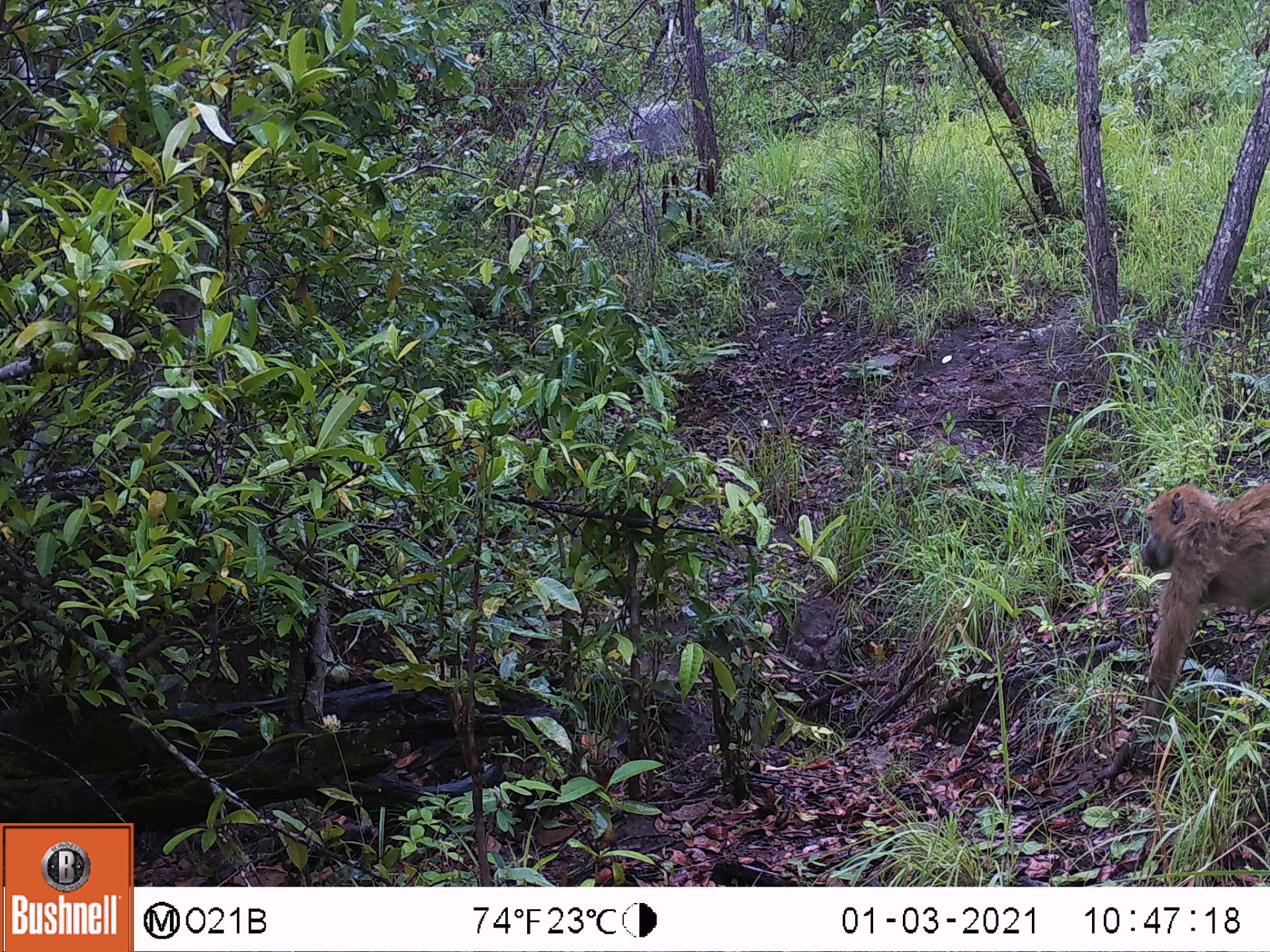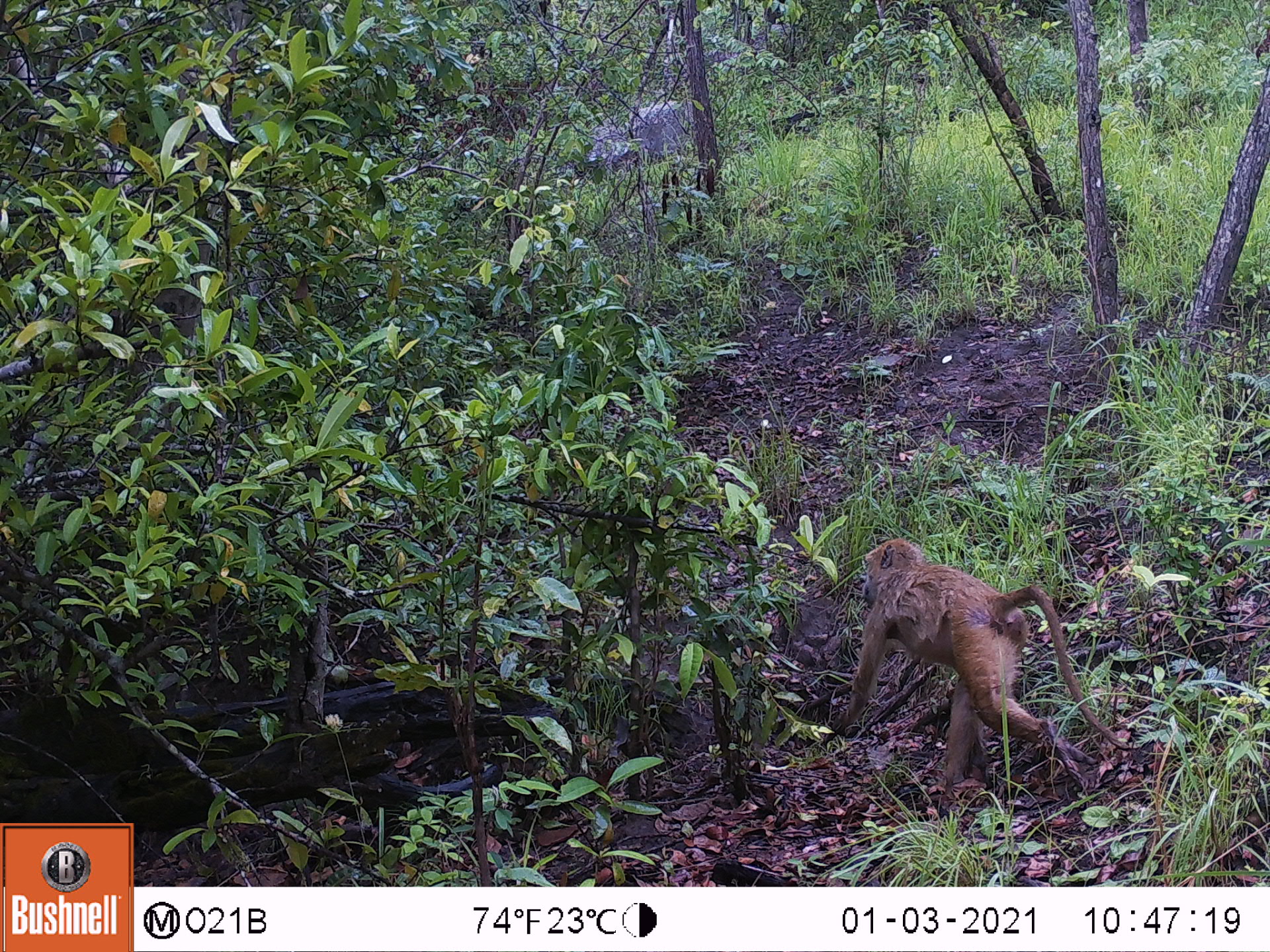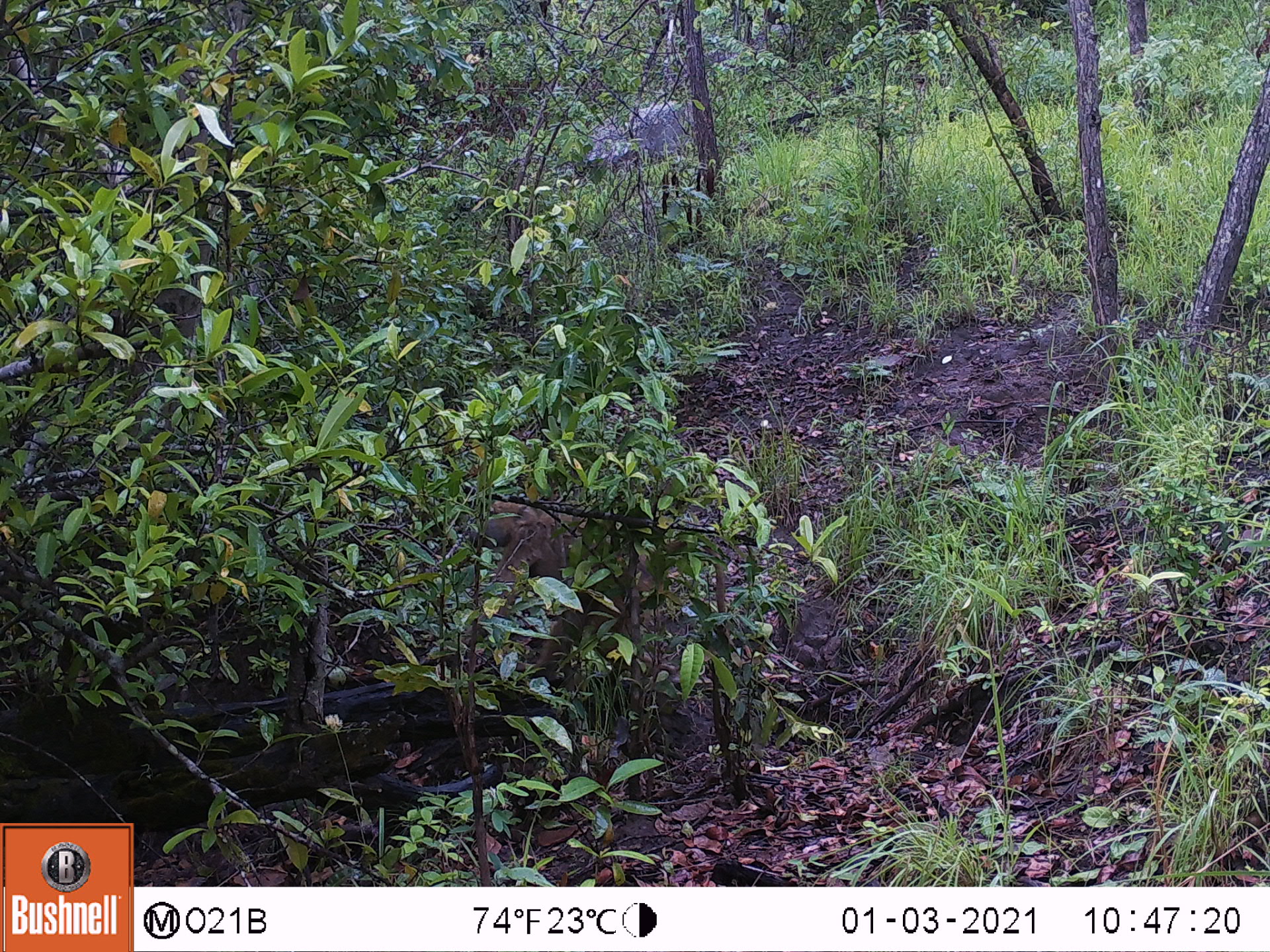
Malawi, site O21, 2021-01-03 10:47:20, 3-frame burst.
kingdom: Animalia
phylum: Chordata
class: Mammalia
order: Primates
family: Cercopithecidae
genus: Papio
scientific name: Papio cynocephalus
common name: yellow baboon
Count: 1.